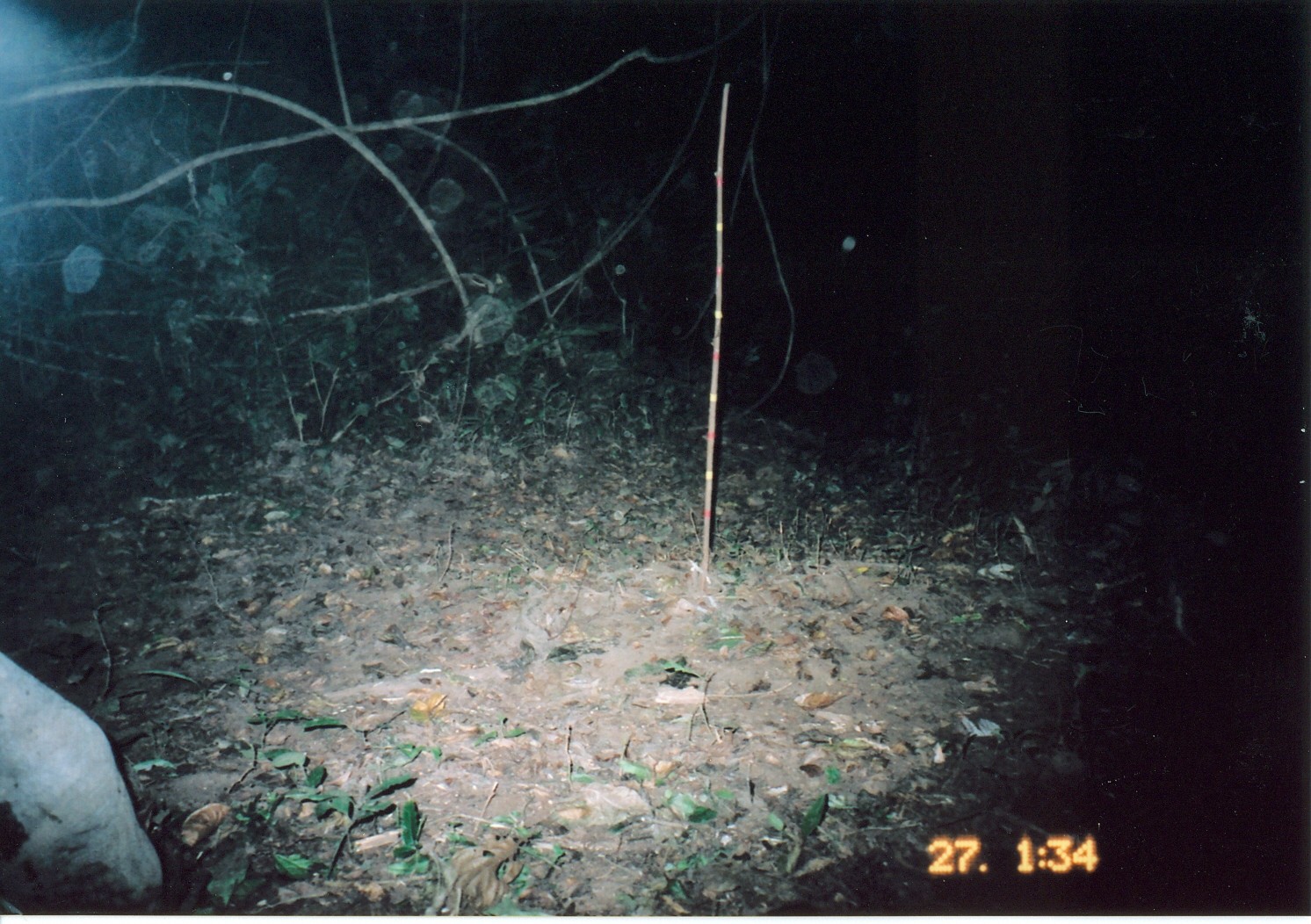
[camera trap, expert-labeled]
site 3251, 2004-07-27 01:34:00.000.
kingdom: Animalia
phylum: Chordata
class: Mammalia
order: Proboscidea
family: Elephantidae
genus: Loxodonta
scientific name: Loxodonta africana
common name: african bush elephant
Loxodonta africana (african bush elephant), count 1.